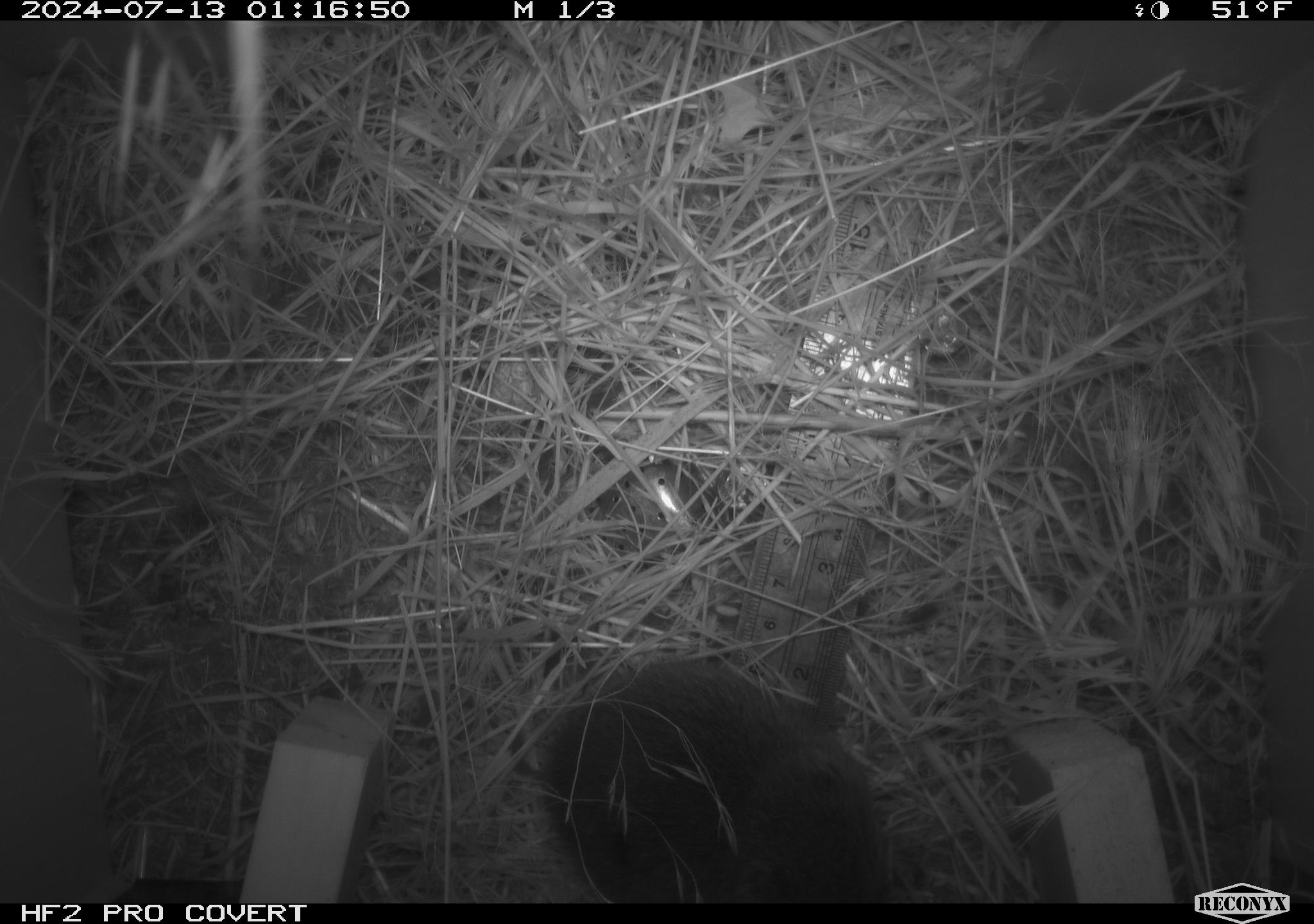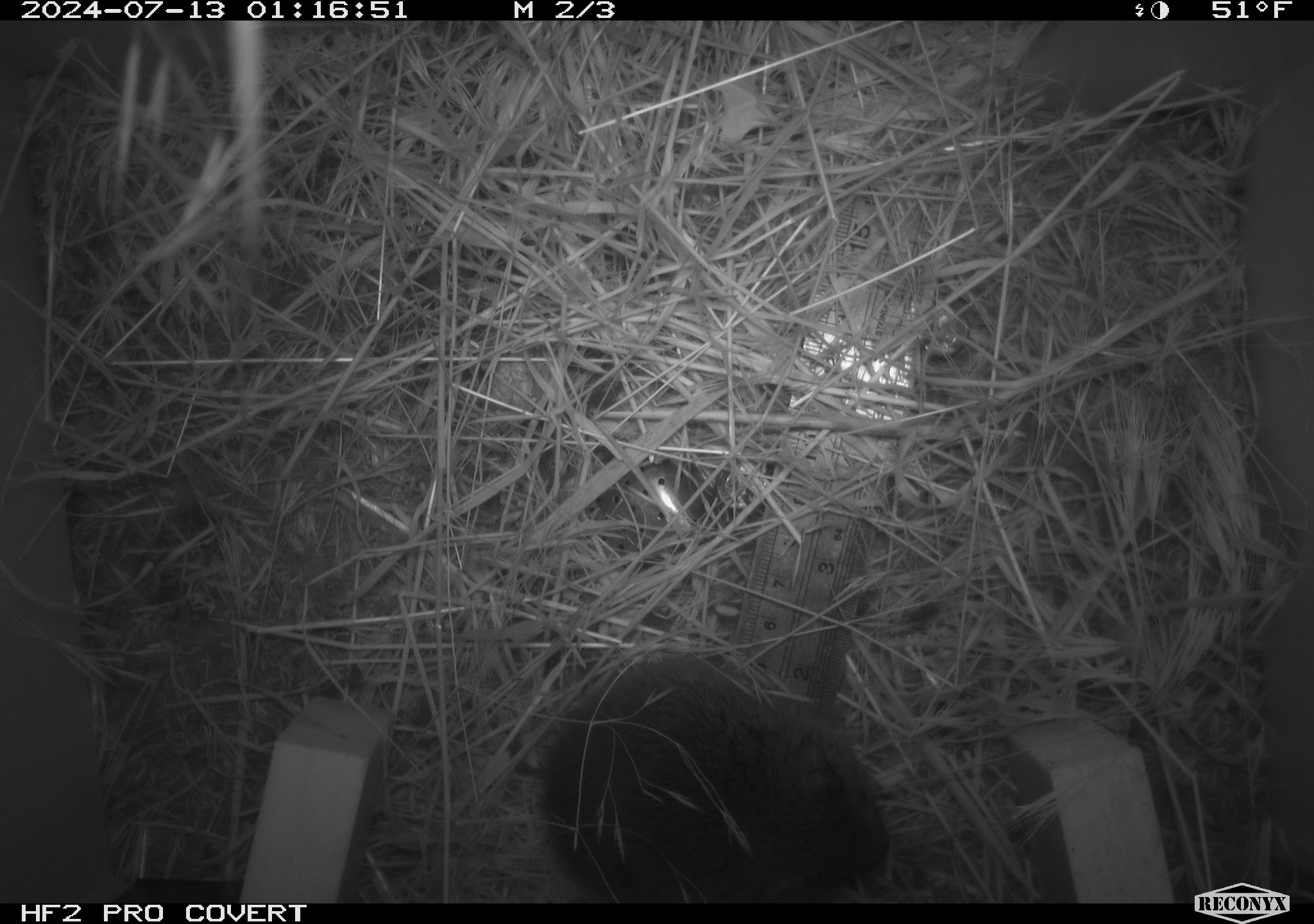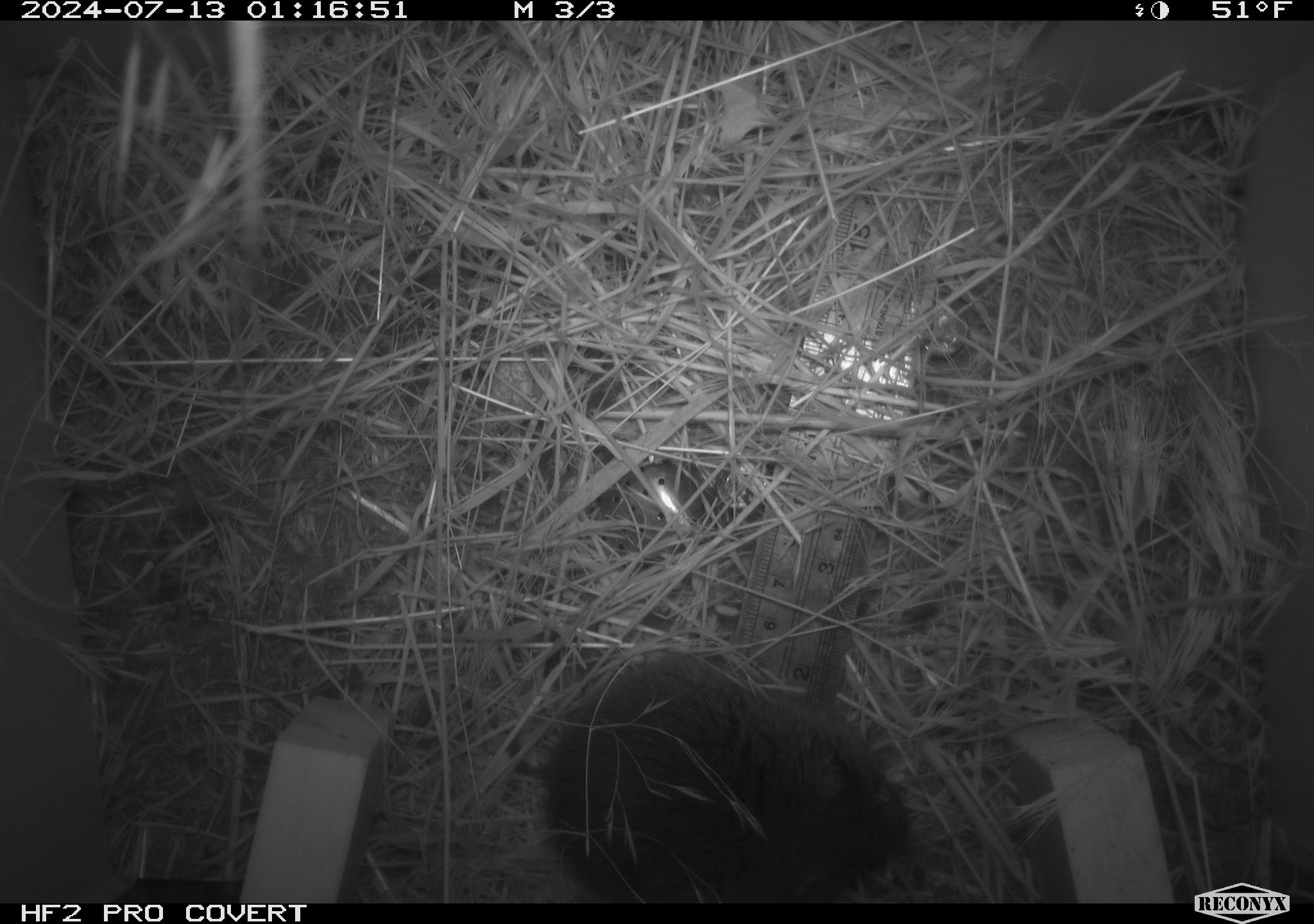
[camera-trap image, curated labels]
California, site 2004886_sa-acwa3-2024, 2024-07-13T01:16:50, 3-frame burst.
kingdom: Animalia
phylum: Chordata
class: Mammalia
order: Rodentia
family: Cricetidae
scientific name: Arvicolinae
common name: voles, lemmings, and muskrats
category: arvicolinae subfamily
Arvicolinae subfamily (voles, lemmings, and muskrats) (Arvicolinae).